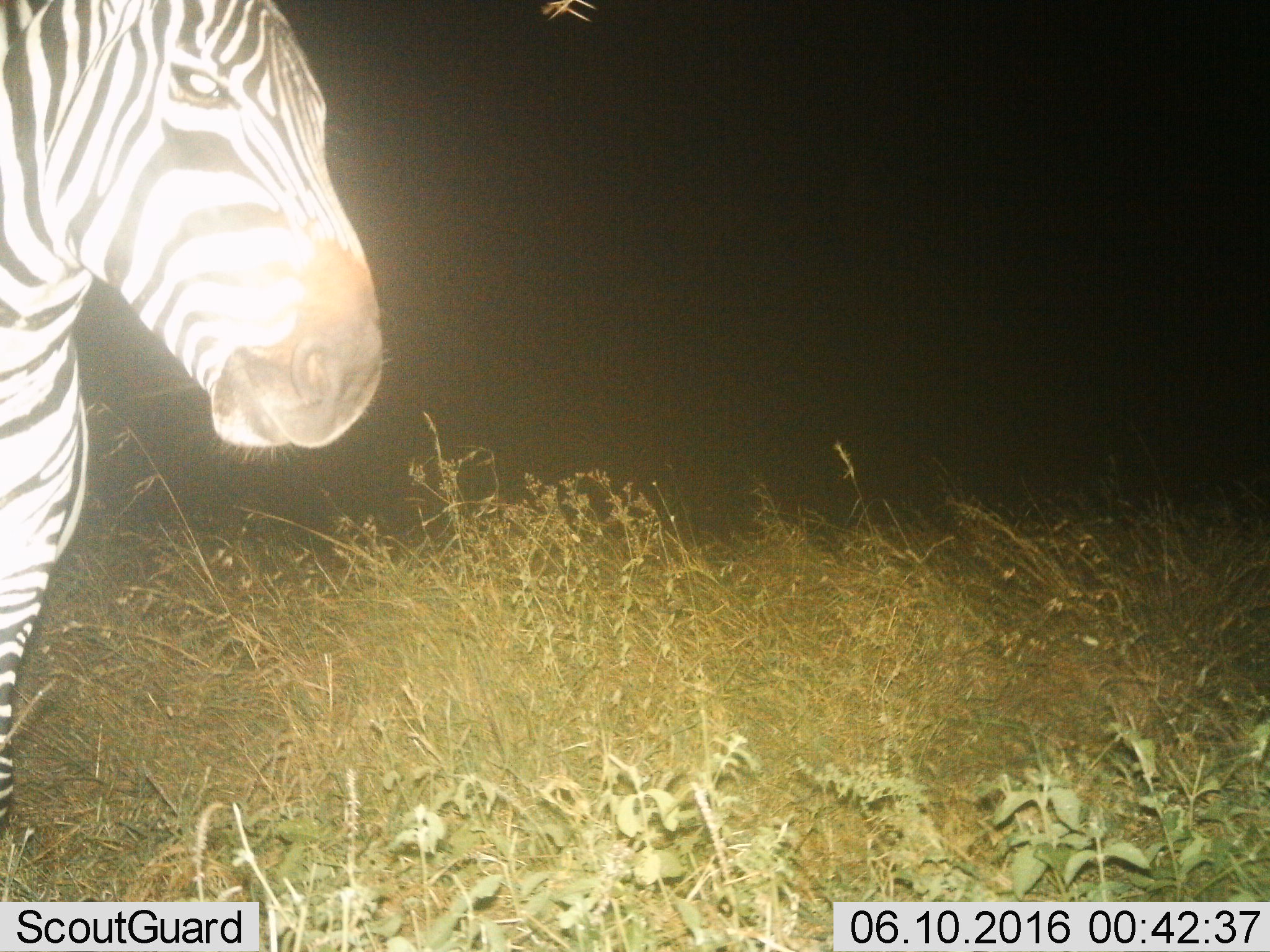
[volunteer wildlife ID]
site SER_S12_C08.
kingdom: Animalia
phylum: Chordata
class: Mammalia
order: Perissodactyla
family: Equidae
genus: Equus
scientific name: Equus quagga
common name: plains zebra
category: zebraplains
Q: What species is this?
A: Zebraplains (plains zebra) (Equus quagga).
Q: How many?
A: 1.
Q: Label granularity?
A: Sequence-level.